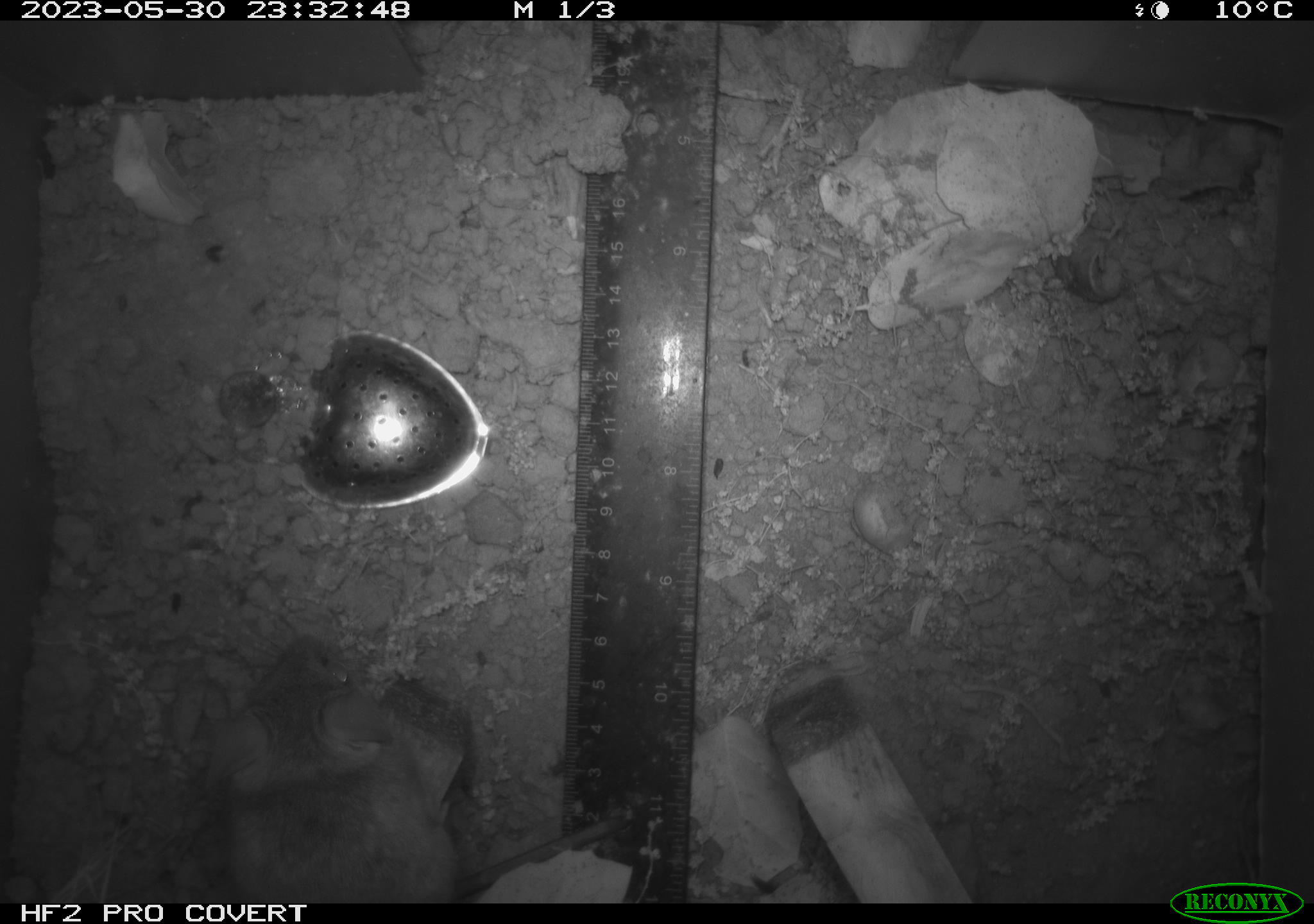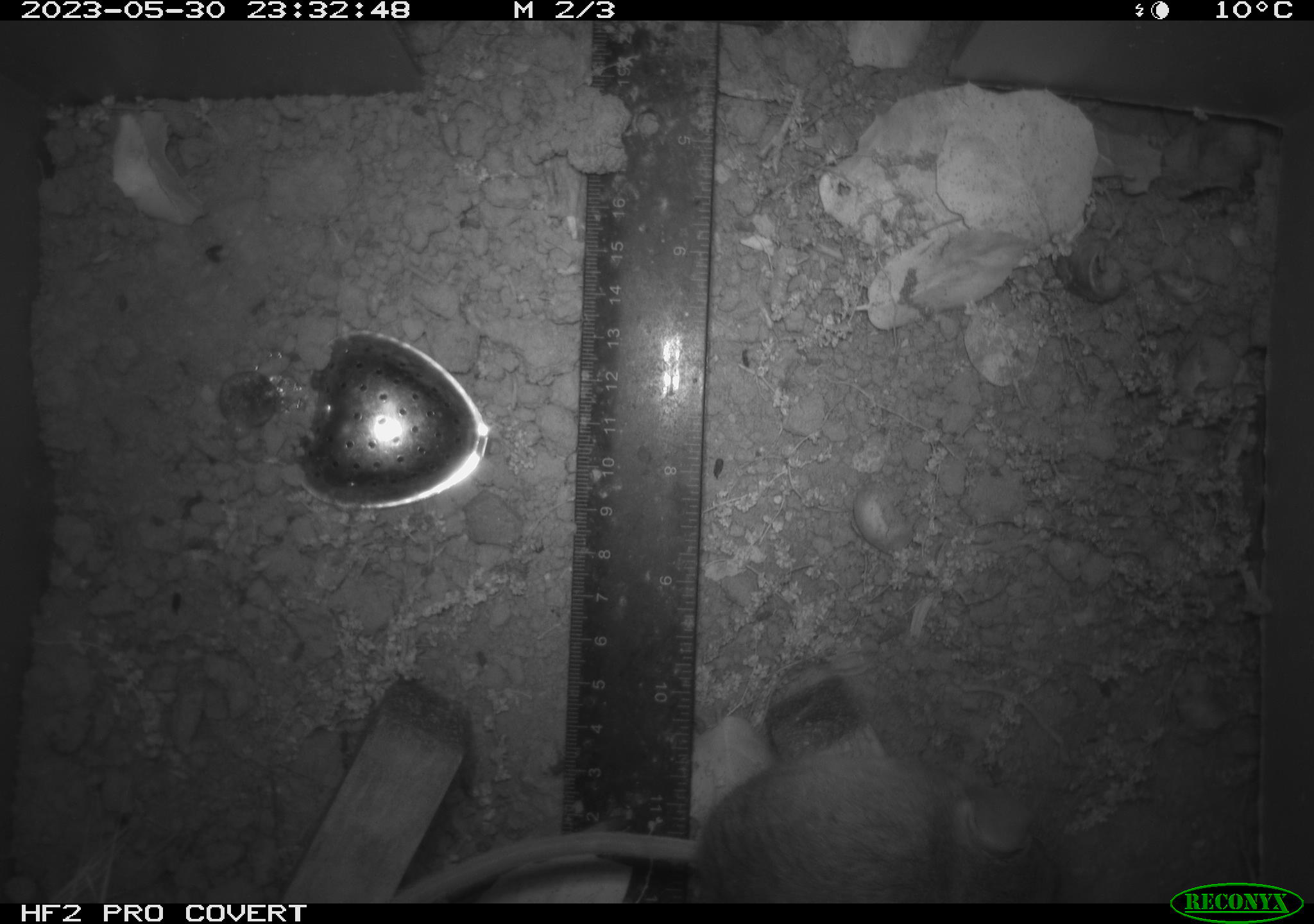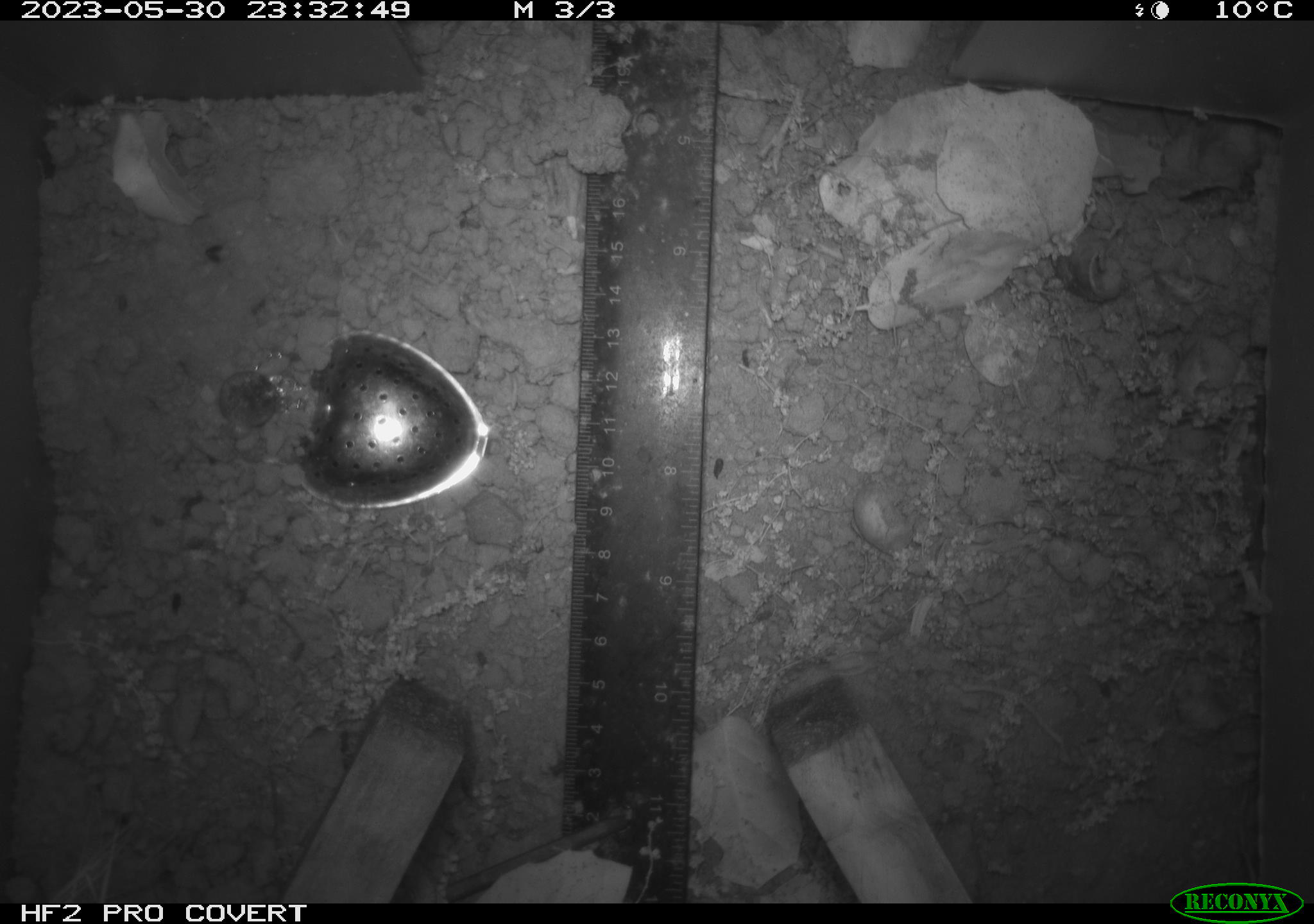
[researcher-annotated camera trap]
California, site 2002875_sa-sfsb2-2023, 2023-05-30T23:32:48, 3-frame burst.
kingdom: Animalia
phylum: Chordata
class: Mammalia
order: Rodentia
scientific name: Rodentia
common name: mouse species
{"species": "mouse species (Rodentia)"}